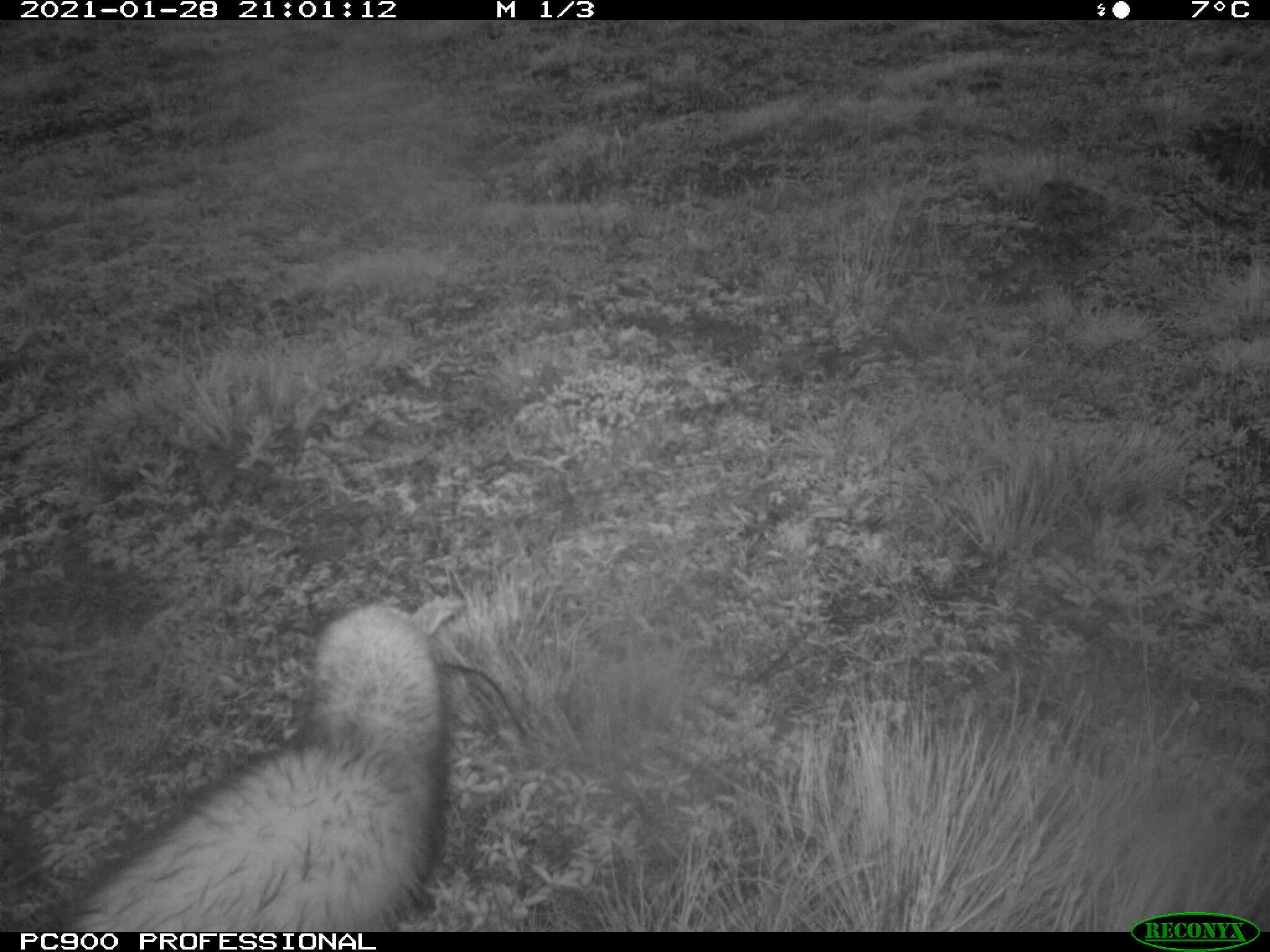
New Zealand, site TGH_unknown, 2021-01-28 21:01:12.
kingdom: Animalia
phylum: Chordata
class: Mammalia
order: Carnivora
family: Mustelidae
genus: Mustela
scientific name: Mustela furo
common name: ferret